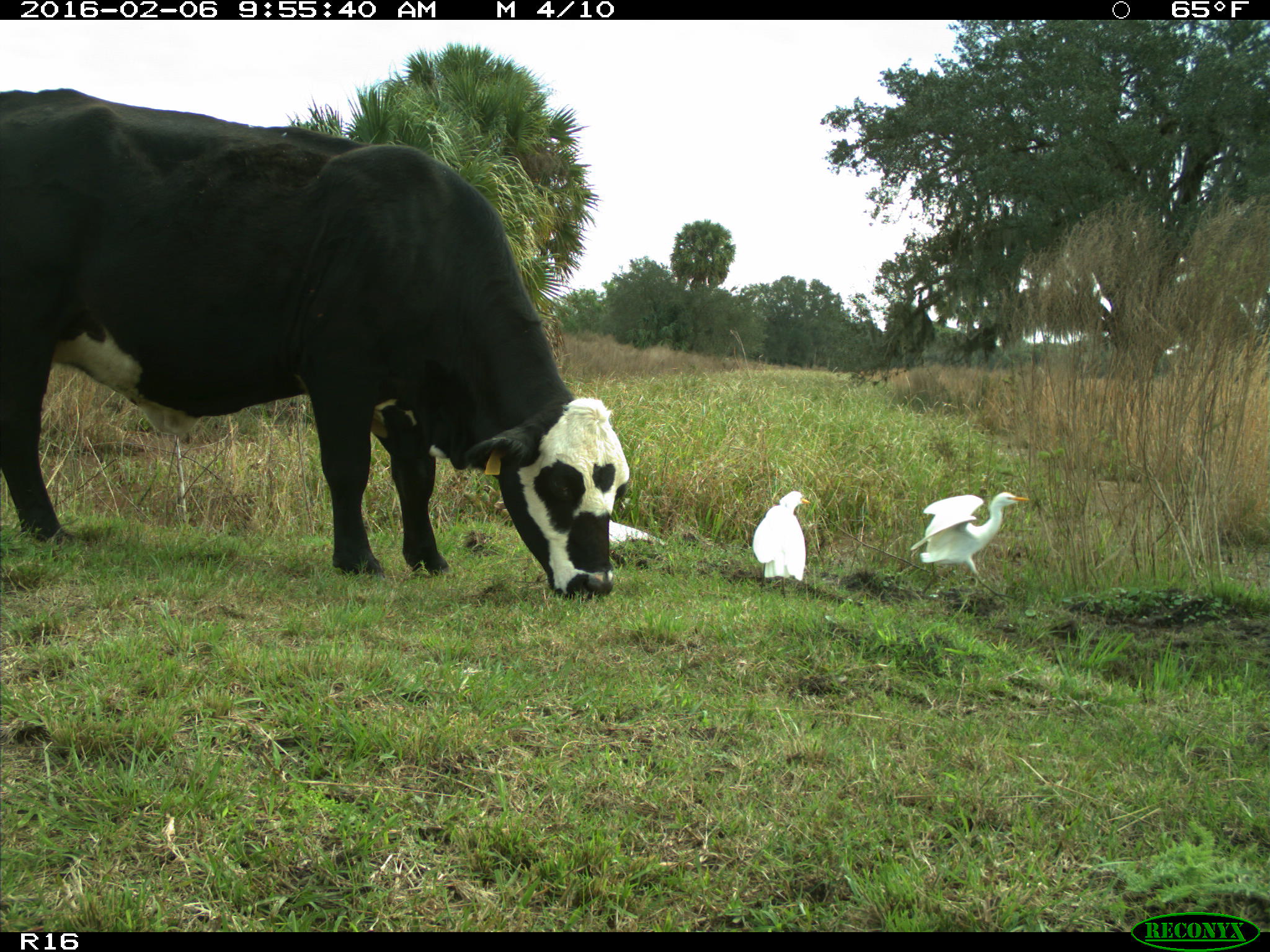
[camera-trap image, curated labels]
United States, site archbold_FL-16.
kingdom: Animalia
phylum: Chordata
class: Mammalia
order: Artiodactyla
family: Bovidae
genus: Bos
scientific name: Bos taurus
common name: domestic cow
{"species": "Bos taurus (domestic cow)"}